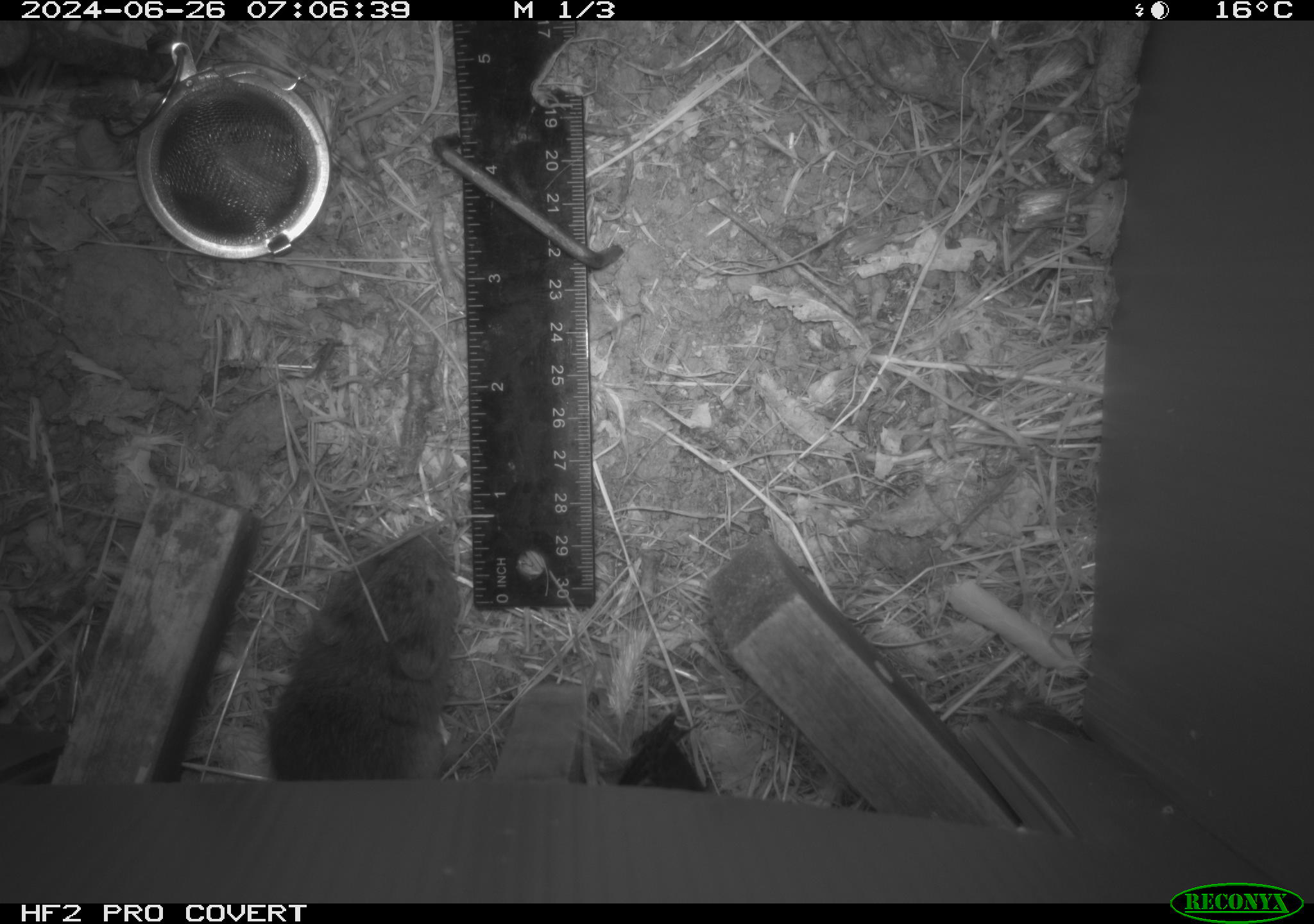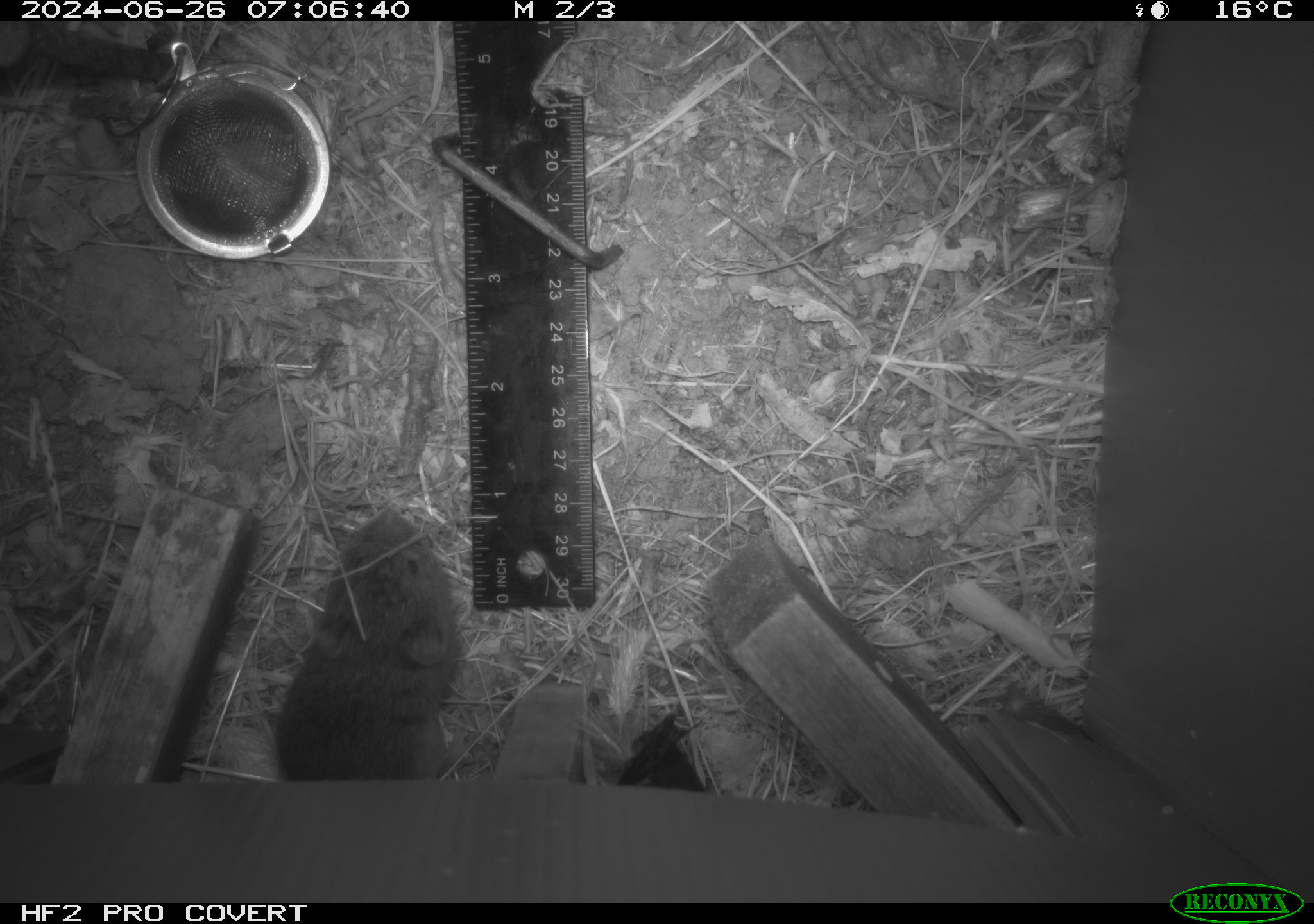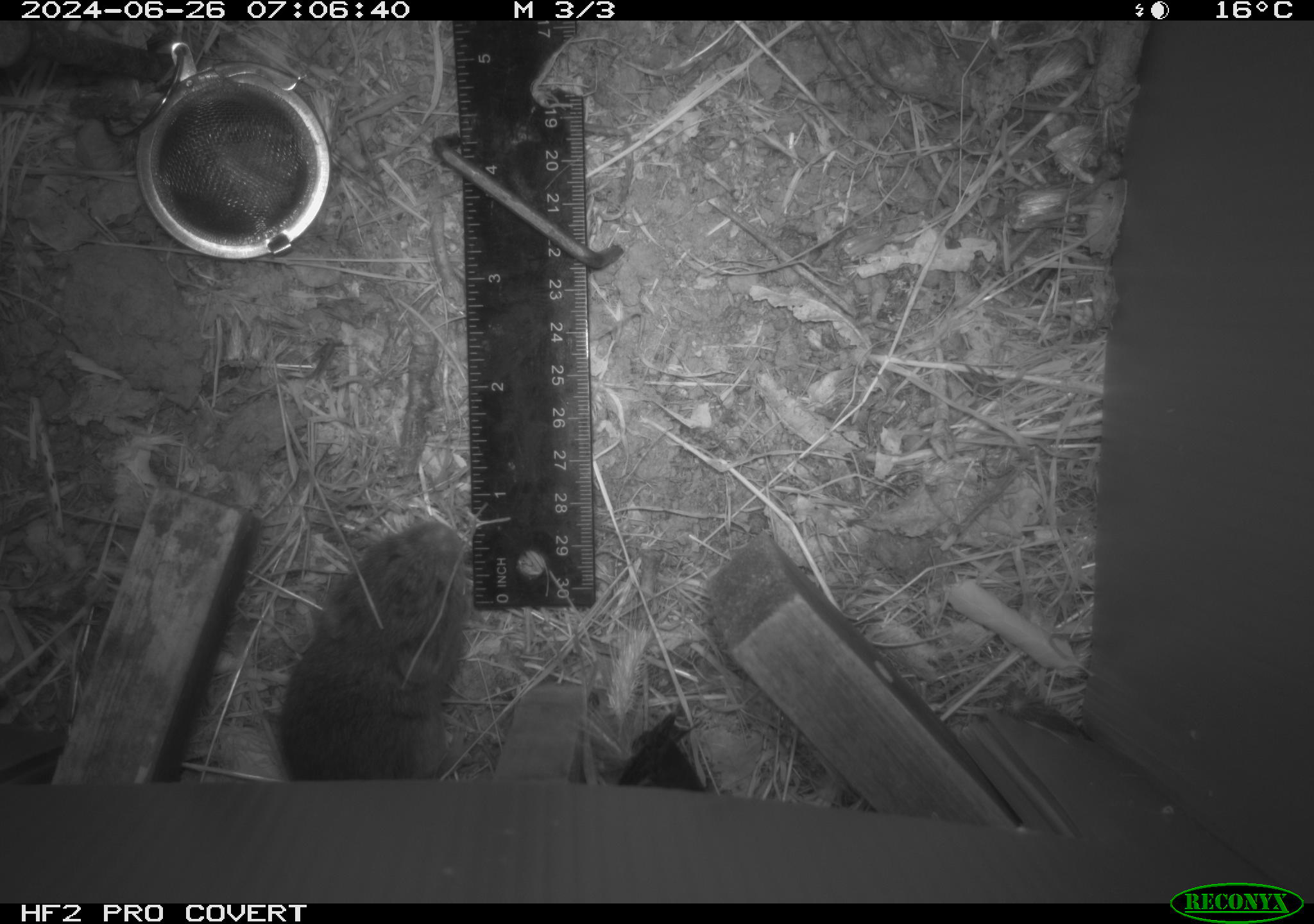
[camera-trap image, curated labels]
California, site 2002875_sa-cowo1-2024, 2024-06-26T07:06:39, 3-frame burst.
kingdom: Animalia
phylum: Chordata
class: Mammalia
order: Rodentia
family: Cricetidae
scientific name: Arvicolinae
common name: voles, lemmings, and muskrats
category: arvicolinae subfamily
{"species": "arvicolinae subfamily (voles, lemmings, and muskrats) (Arvicolinae)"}